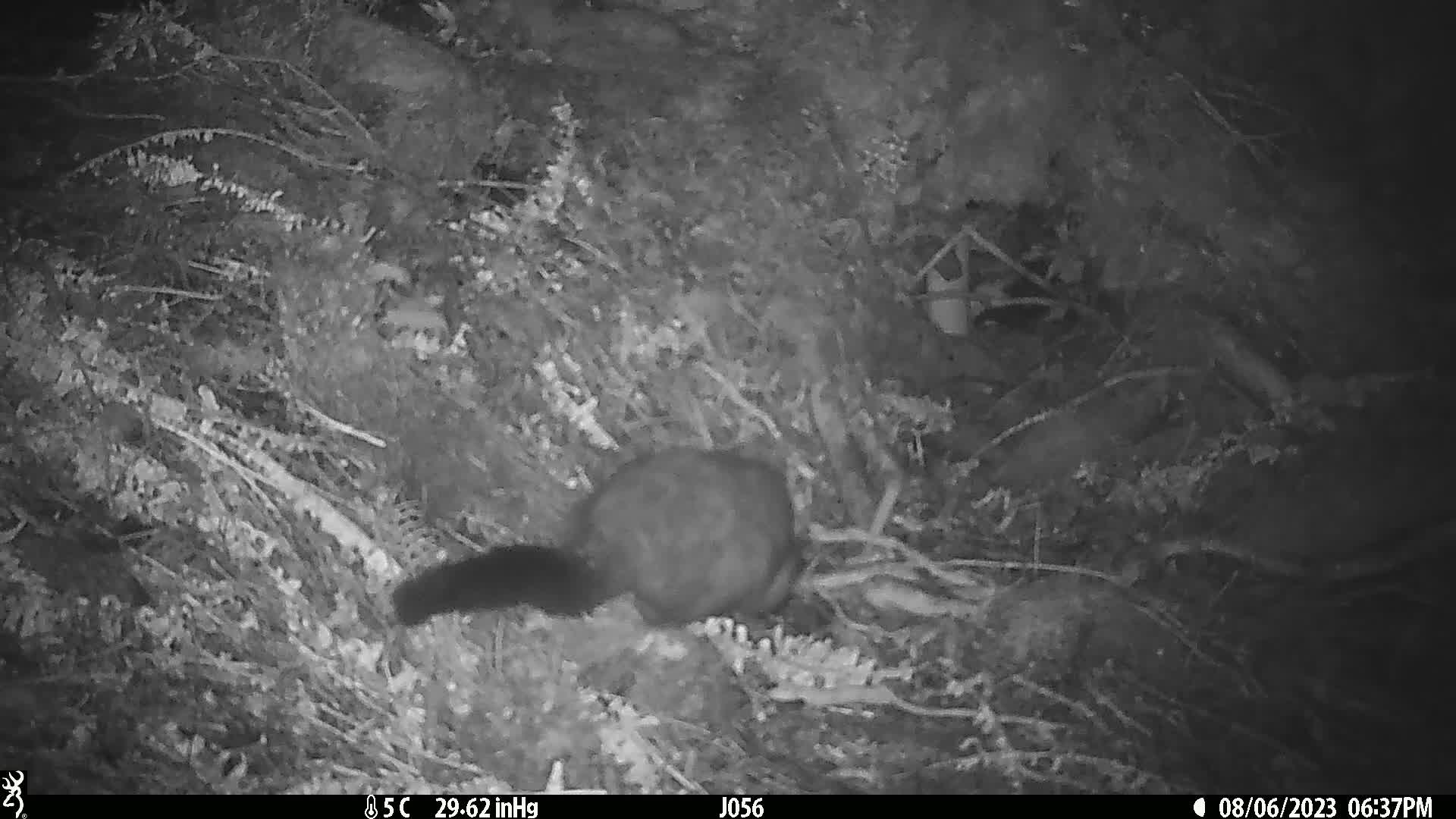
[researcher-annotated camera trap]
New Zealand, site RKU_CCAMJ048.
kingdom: Animalia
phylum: Chordata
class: Mammalia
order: Diprotodontia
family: Phalangeridae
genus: Trichosurus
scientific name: Trichosurus vulpecula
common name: common brushtail possum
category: possum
Possum (common brushtail possum) (Trichosurus vulpecula).